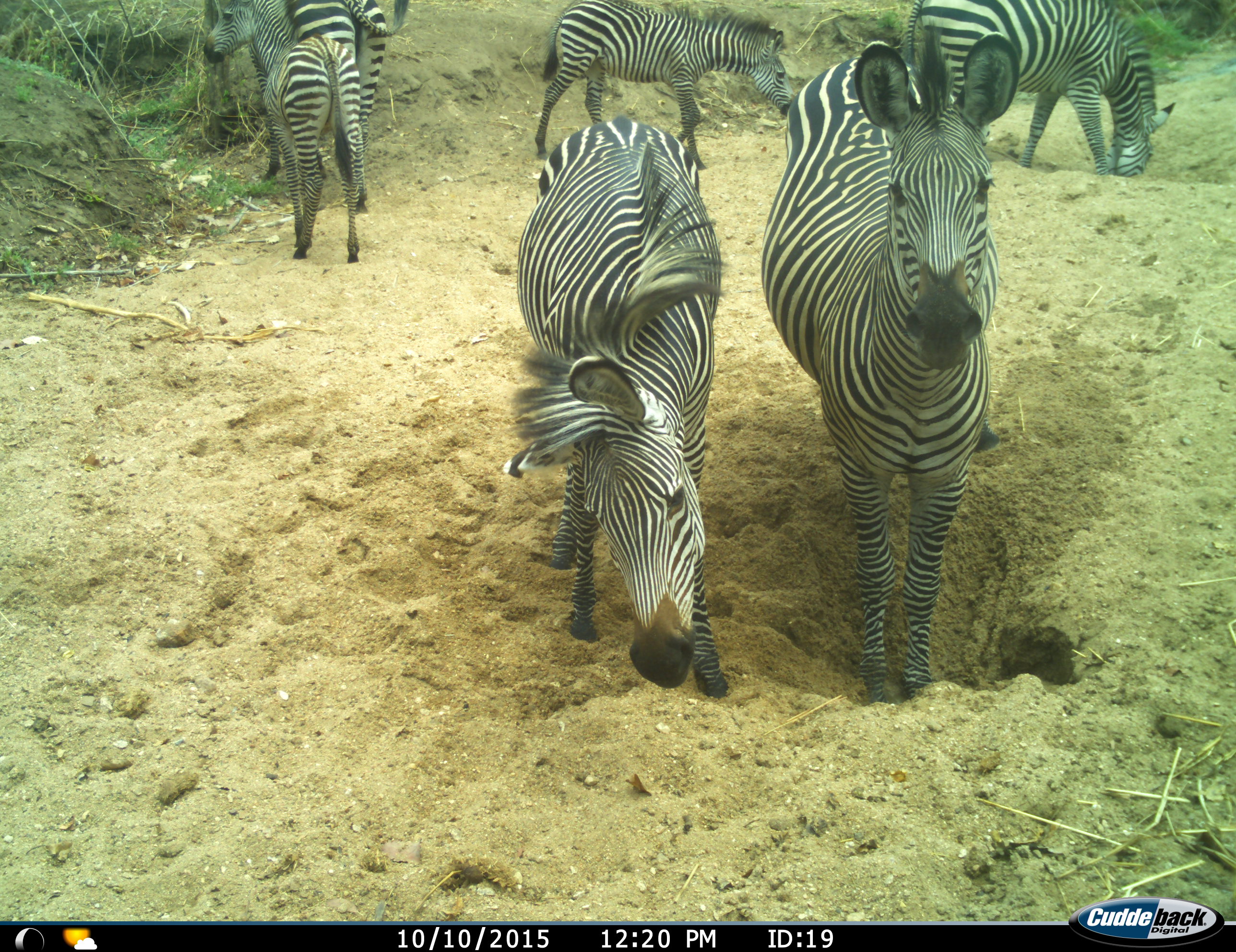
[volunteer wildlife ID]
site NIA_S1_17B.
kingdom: Animalia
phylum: Chordata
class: Mammalia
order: Perissodactyla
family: Equidae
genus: Equus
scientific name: Equus quagga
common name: plains zebra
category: zebraplains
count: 6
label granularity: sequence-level